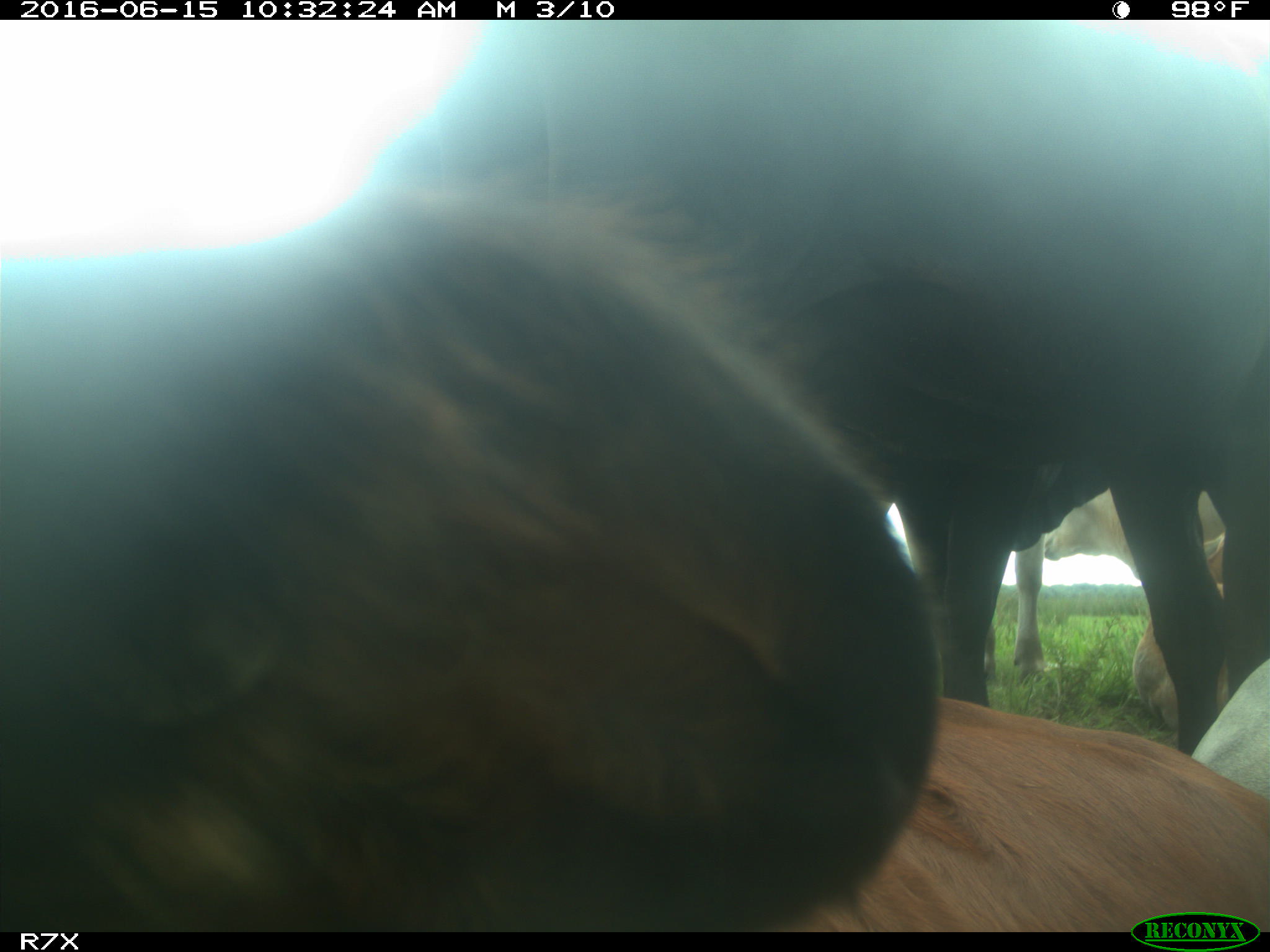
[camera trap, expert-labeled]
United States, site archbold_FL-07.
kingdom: Animalia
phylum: Chordata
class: Mammalia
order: Artiodactyla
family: Bovidae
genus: Bos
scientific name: Bos taurus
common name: domestic cow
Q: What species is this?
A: Bos taurus (domestic cow).